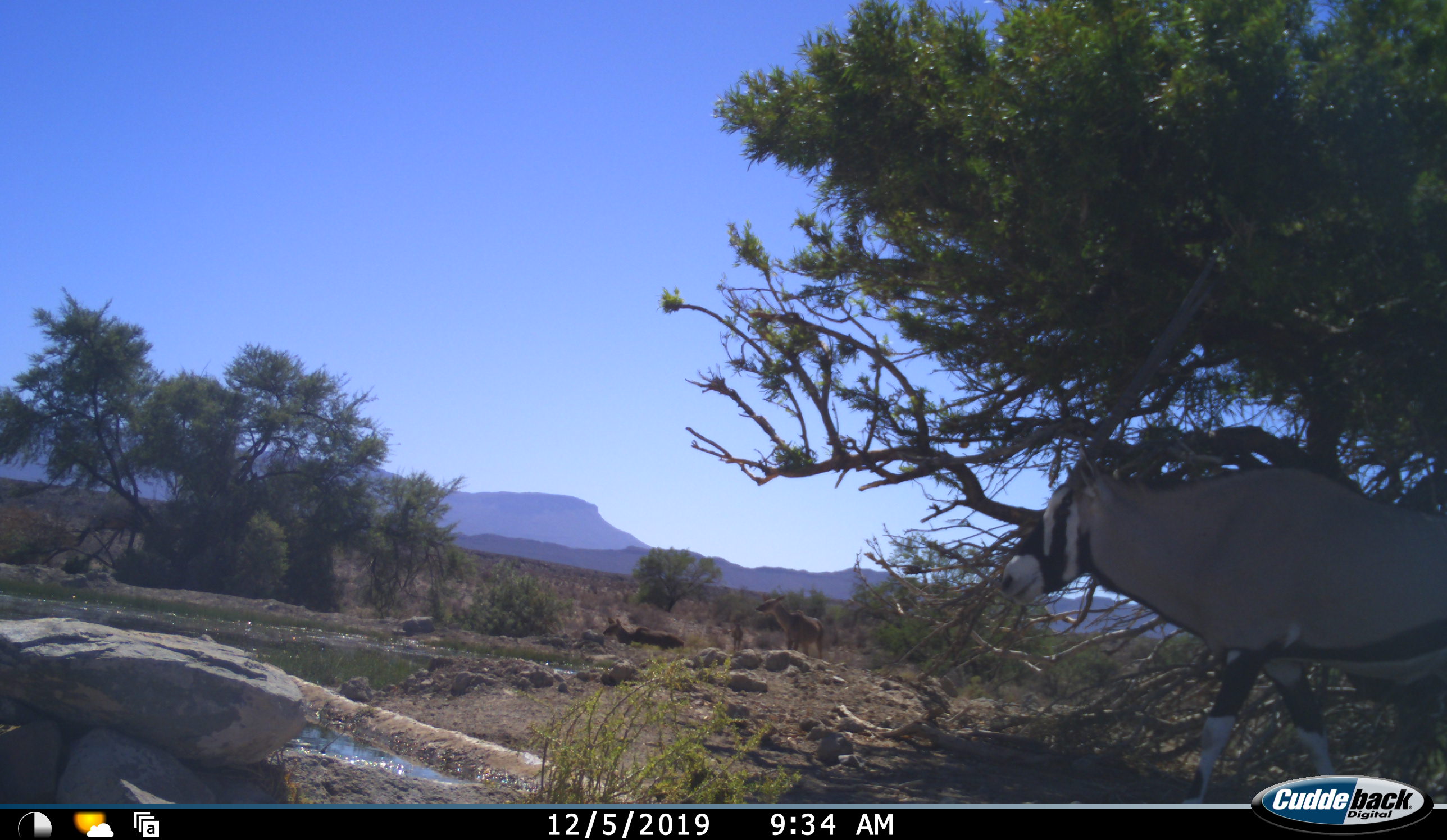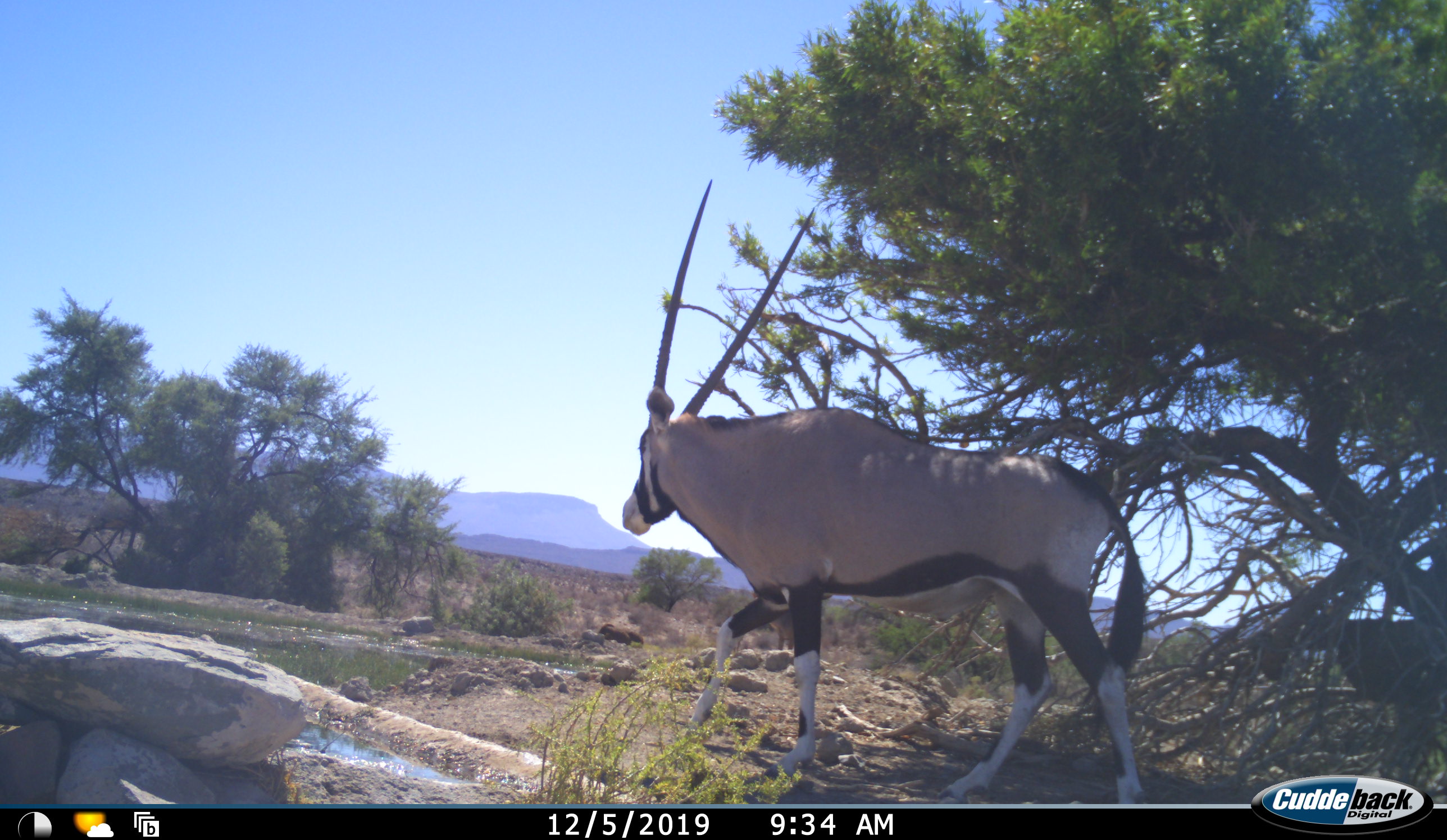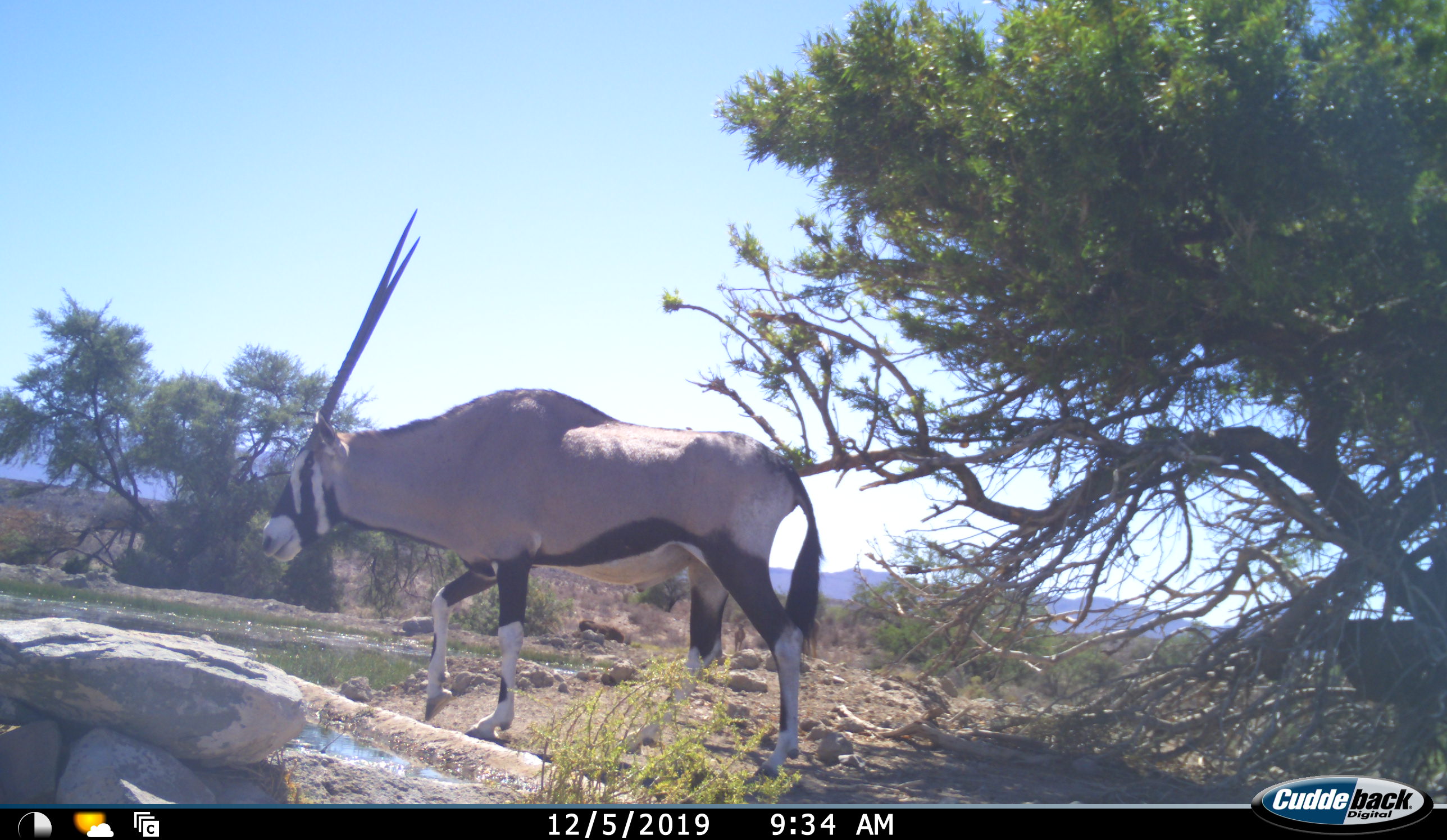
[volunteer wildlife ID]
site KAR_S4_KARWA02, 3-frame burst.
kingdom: Animalia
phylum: Chordata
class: Mammalia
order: Artiodactyla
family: Bovidae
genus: Oryx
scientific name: Oryx gazella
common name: gemsbok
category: oryx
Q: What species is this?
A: Oryx (gemsbok) (Oryx gazella).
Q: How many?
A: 1.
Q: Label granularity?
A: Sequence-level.